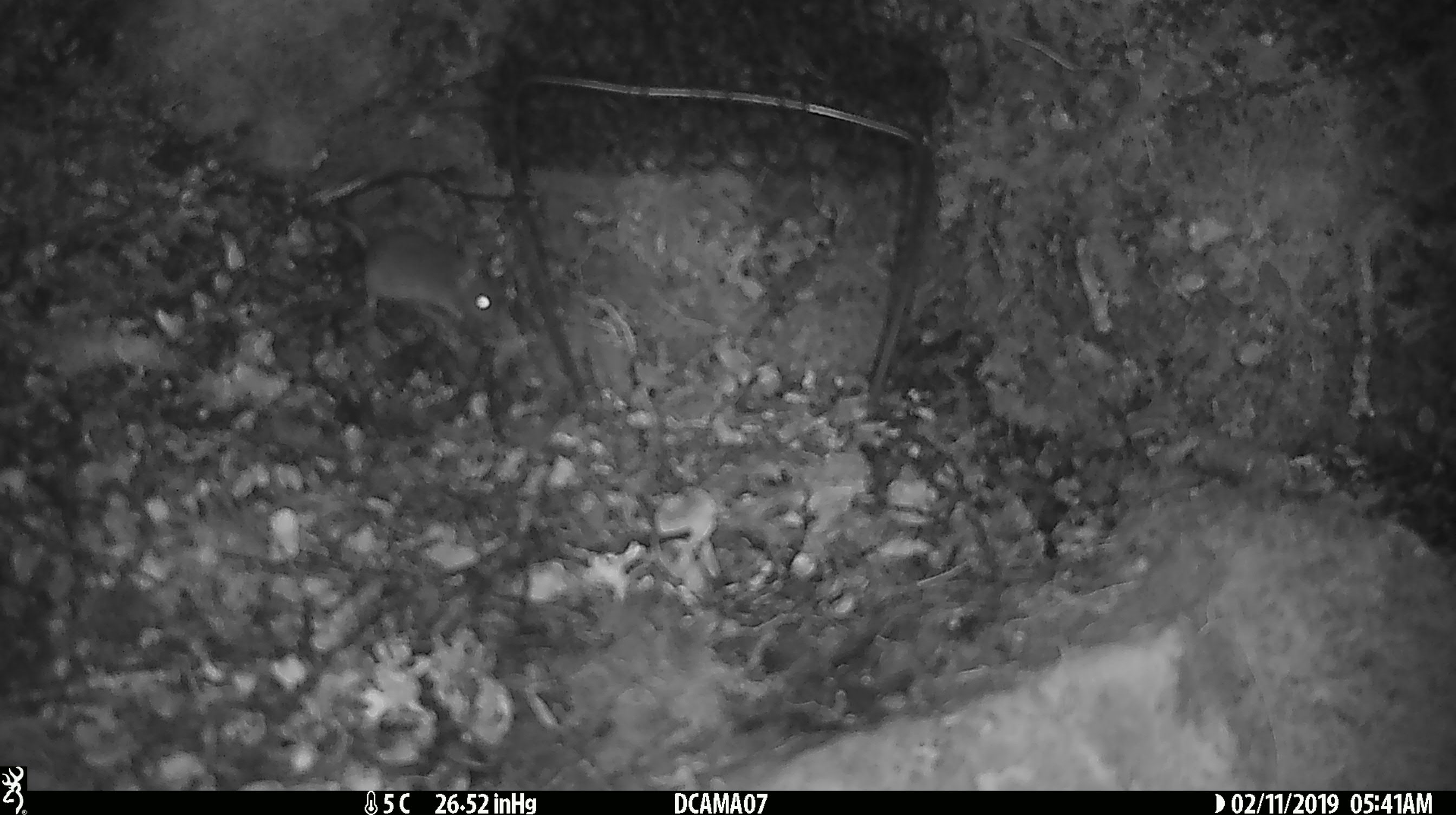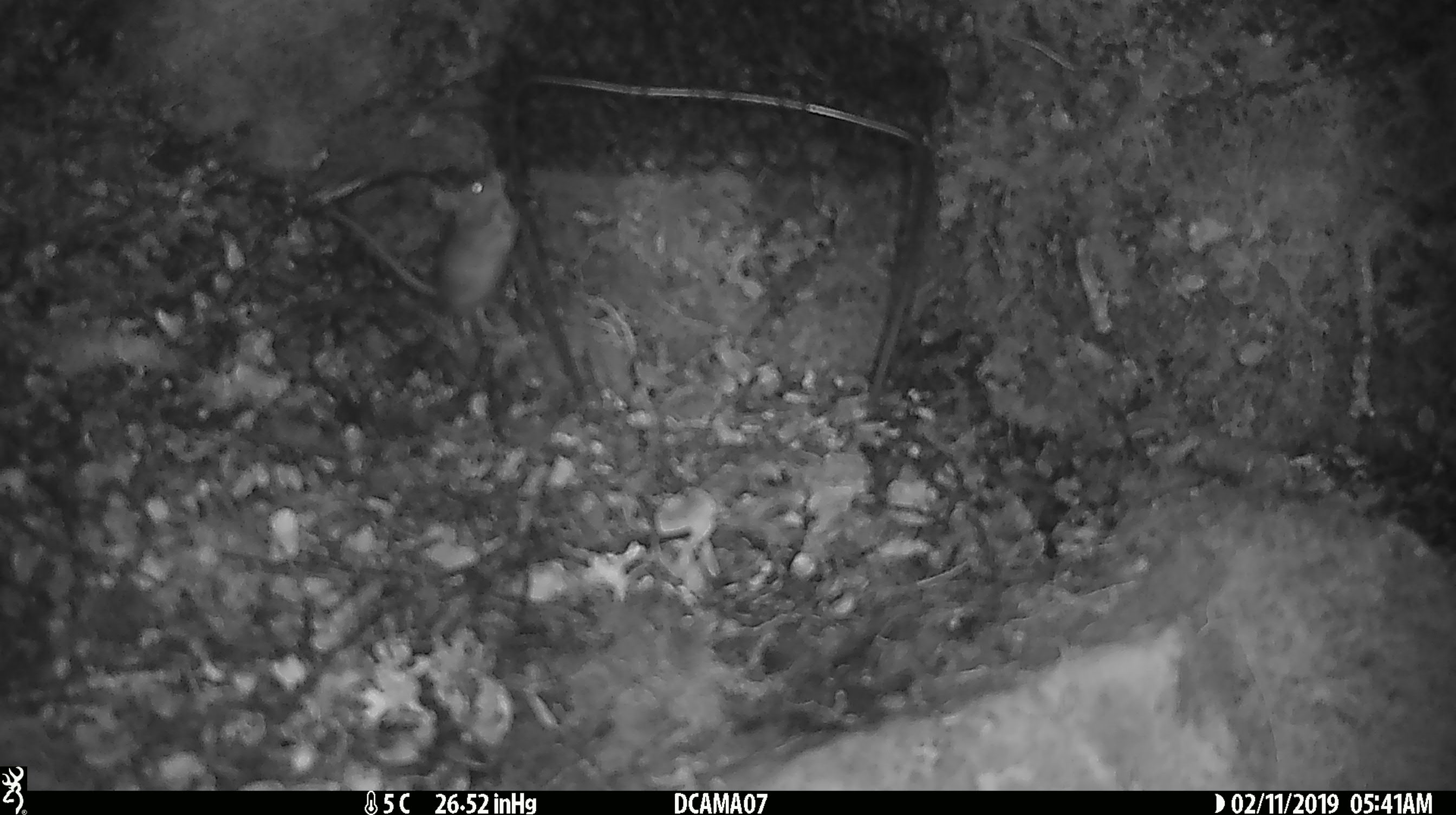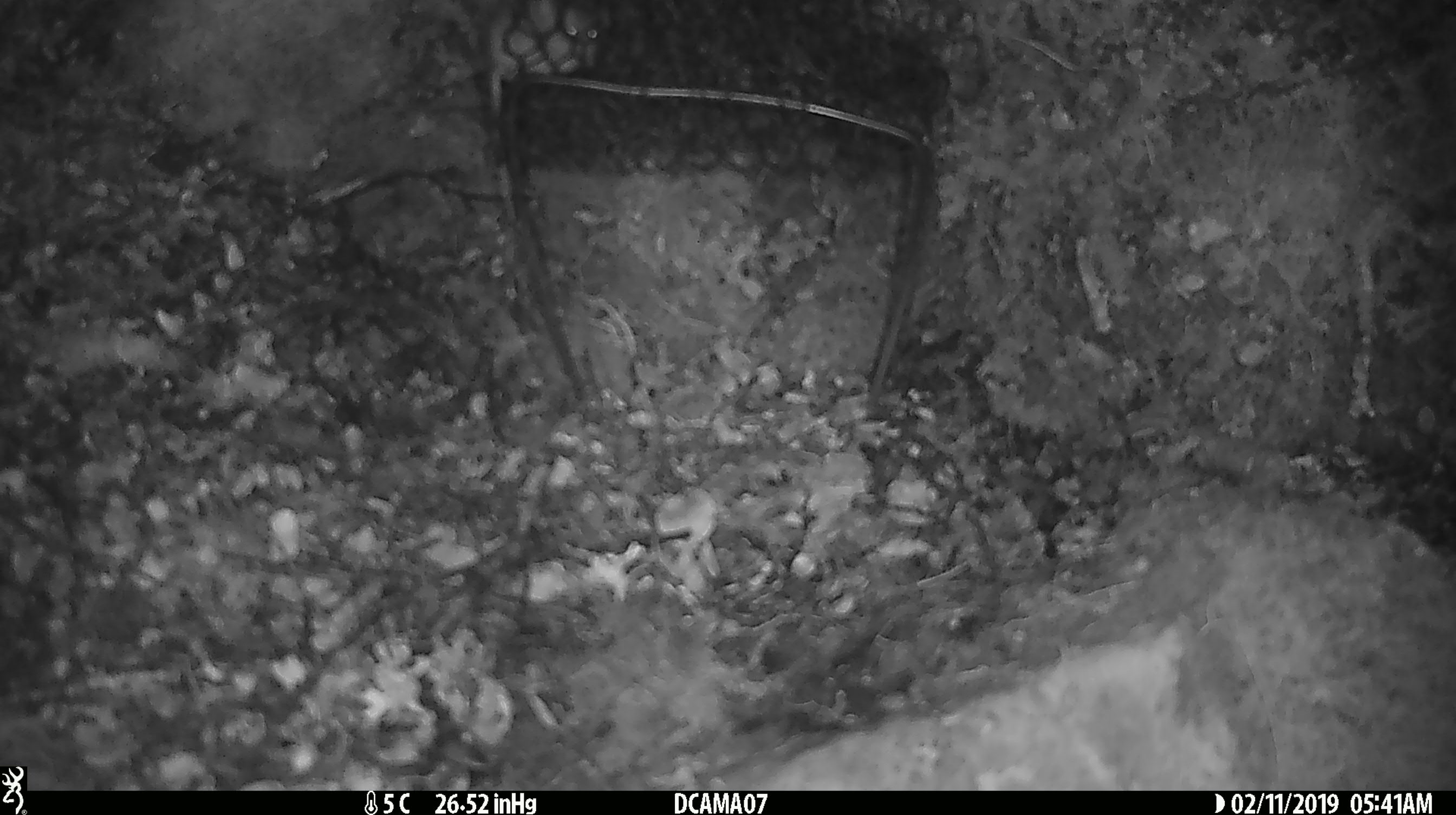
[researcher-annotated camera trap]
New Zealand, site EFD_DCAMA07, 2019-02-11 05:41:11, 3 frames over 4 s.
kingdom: Animalia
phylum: Chordata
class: Mammalia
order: Rodentia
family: Muridae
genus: Mus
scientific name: Mus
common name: mouse